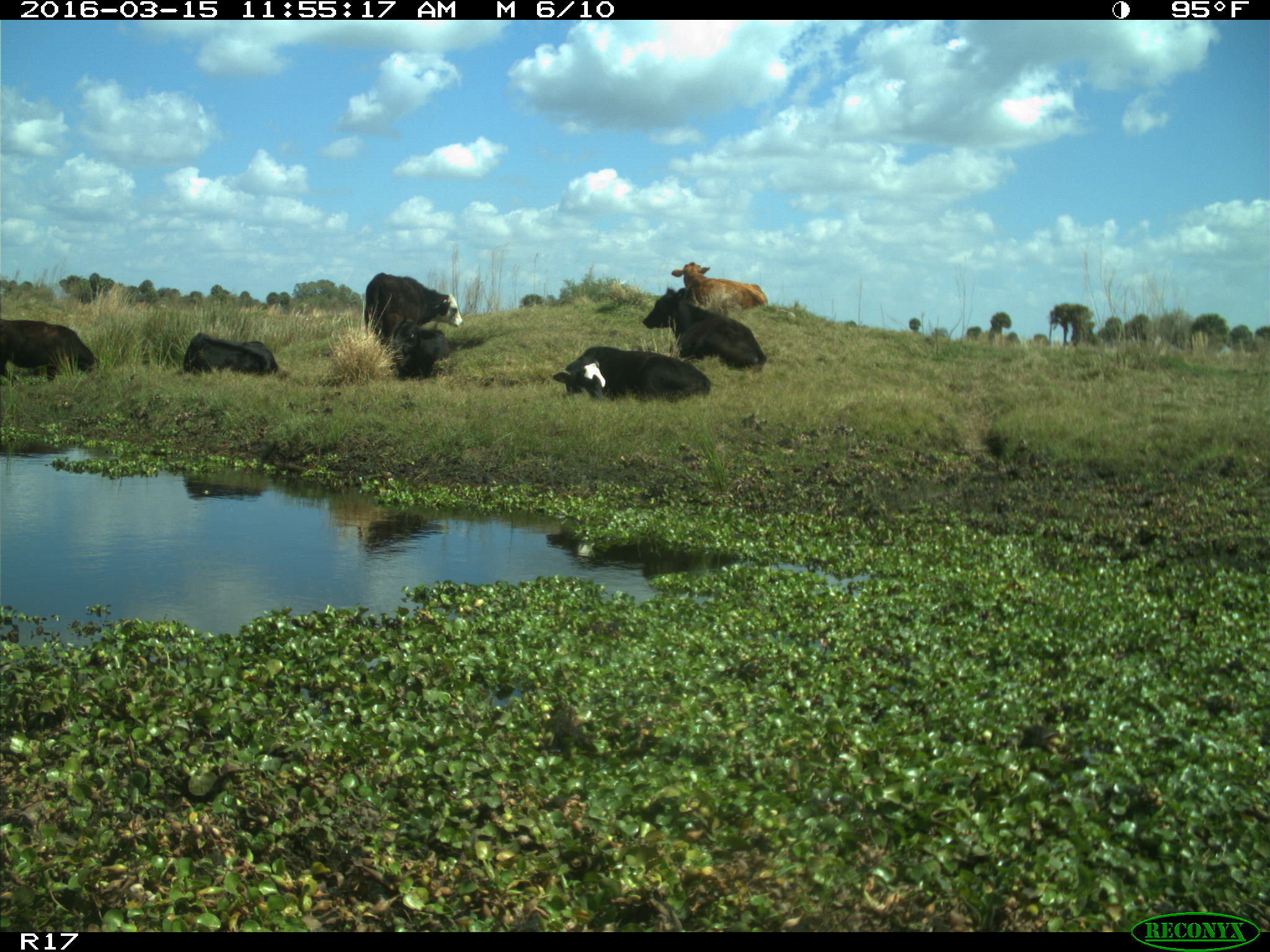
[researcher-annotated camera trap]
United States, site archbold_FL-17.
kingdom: Animalia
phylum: Chordata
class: Mammalia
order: Artiodactyla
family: Bovidae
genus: Bos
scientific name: Bos taurus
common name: domestic cow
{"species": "Bos taurus (domestic cow)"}